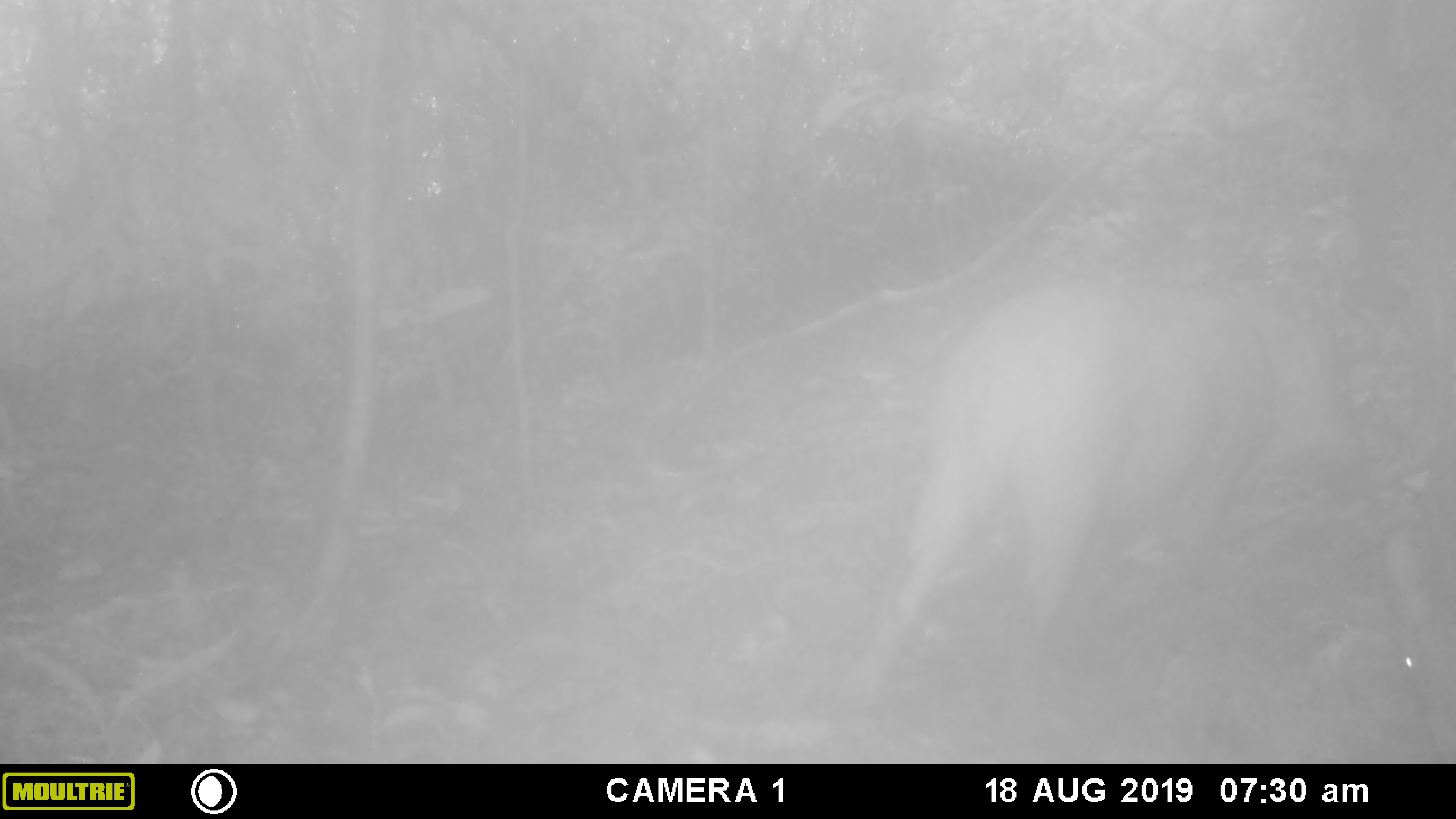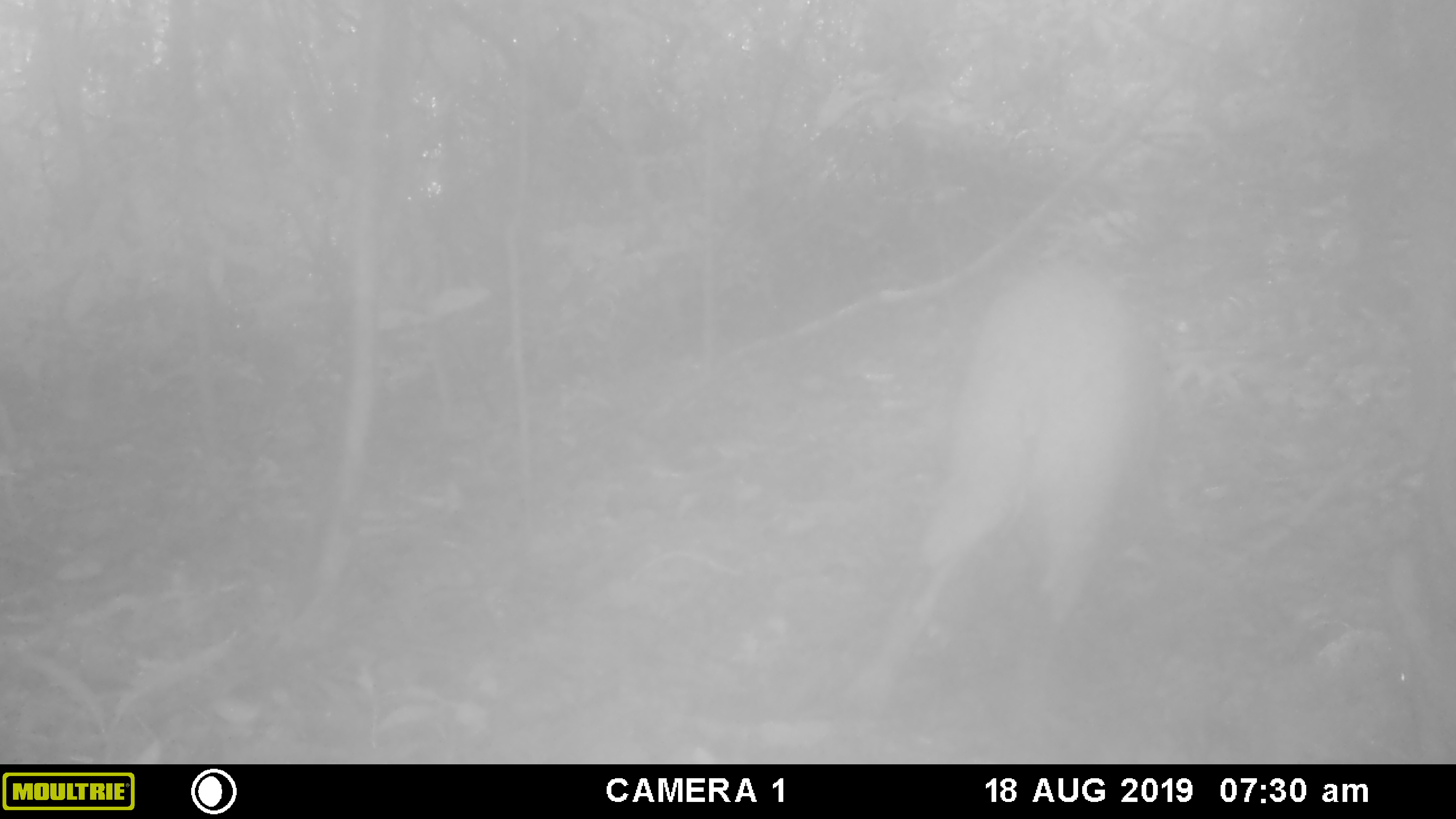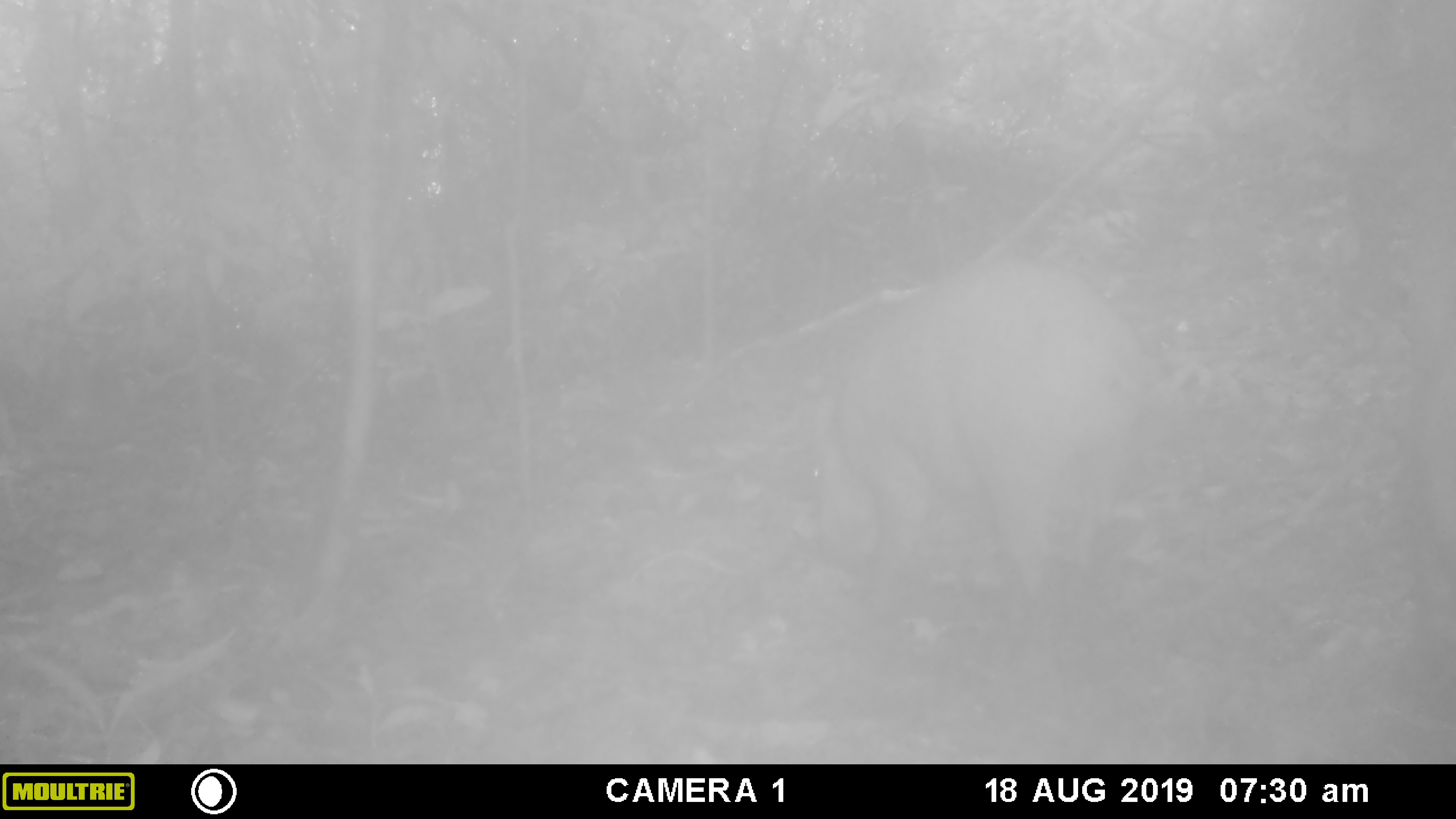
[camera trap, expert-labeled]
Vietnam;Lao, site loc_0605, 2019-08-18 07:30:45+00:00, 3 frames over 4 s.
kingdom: Animalia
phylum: Chordata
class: Mammalia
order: Artiodactyla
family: Suidae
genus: Sus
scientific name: Sus scrofa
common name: eurasian wild pig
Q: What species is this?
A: Eurasian wild pig (Sus scrofa).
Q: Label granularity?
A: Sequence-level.